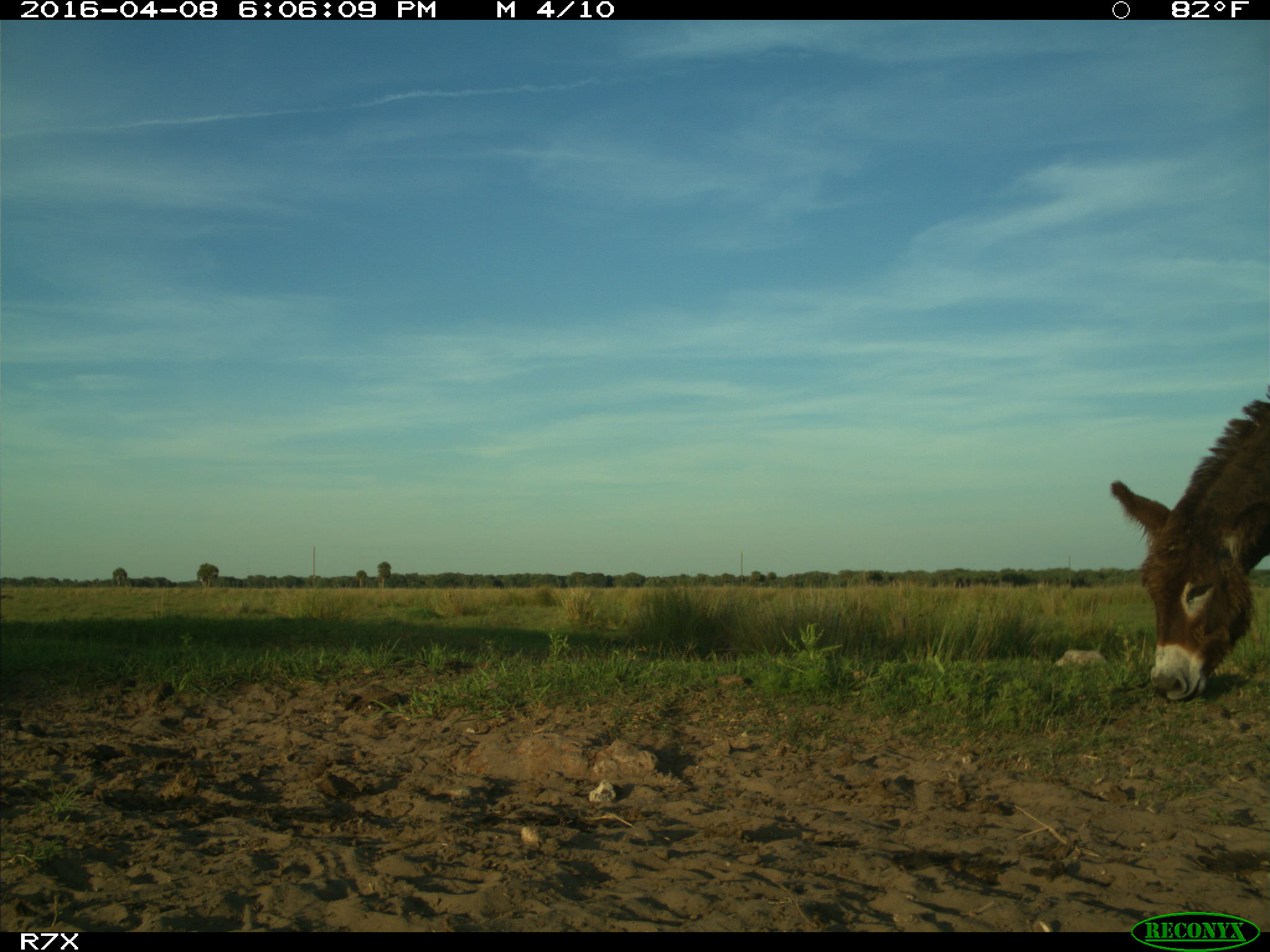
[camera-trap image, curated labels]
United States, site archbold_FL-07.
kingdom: Animalia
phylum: Chordata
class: Mammalia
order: Artiodactyla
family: Bovidae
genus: Bos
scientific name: Bos taurus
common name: domestic cow